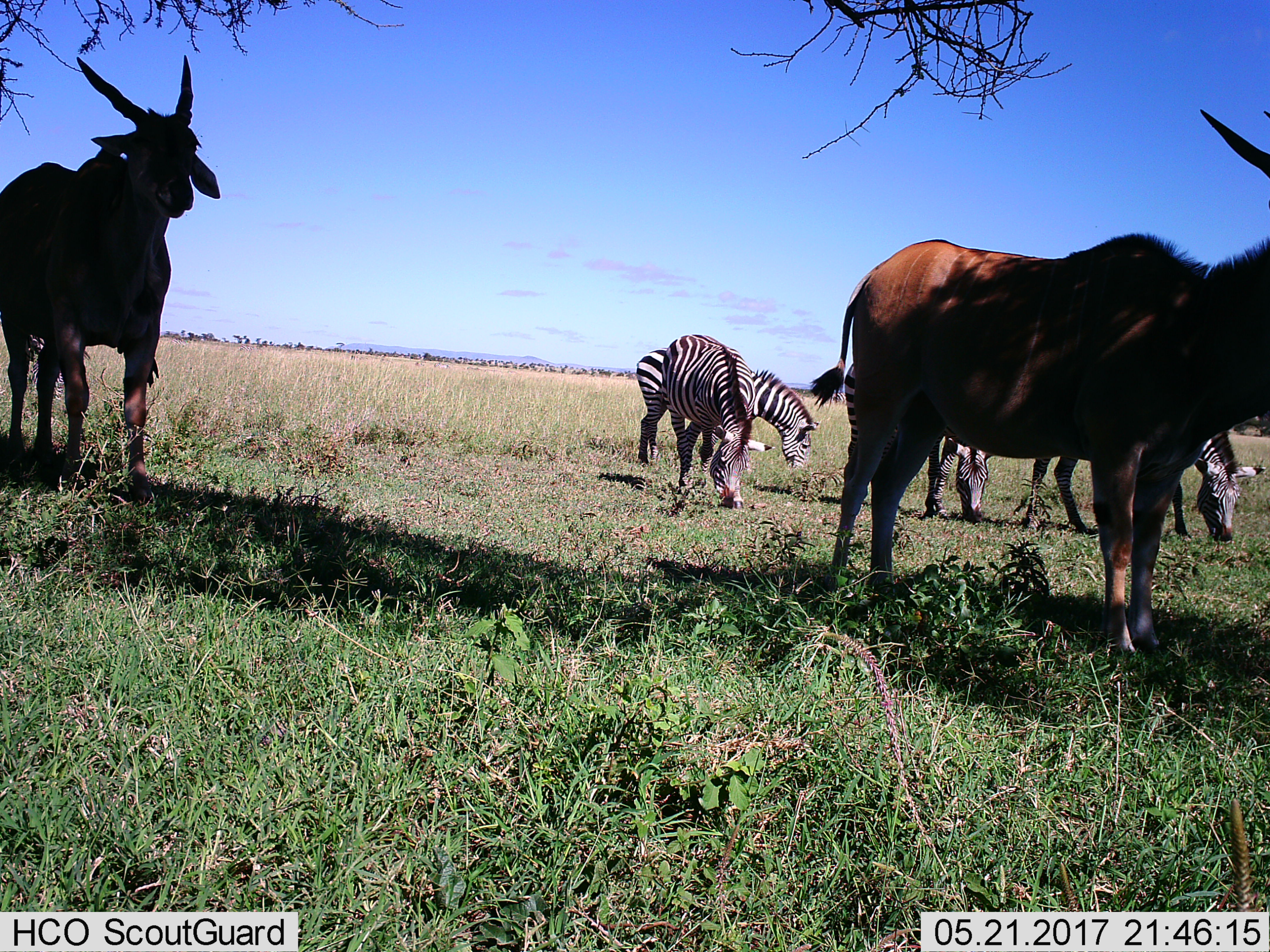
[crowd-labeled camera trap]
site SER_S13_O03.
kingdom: Animalia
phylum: Chordata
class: Mammalia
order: Artiodactyla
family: Bovidae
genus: Tragelaphus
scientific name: Tragelaphus oryx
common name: eland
Eland (Tragelaphus oryx), count 2. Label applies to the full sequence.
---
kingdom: Animalia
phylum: Chordata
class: Mammalia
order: Perissodactyla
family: Equidae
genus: Equus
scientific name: Equus quagga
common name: plains zebra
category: zebraplains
Zebraplains (plains zebra) (Equus quagga), count 5. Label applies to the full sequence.